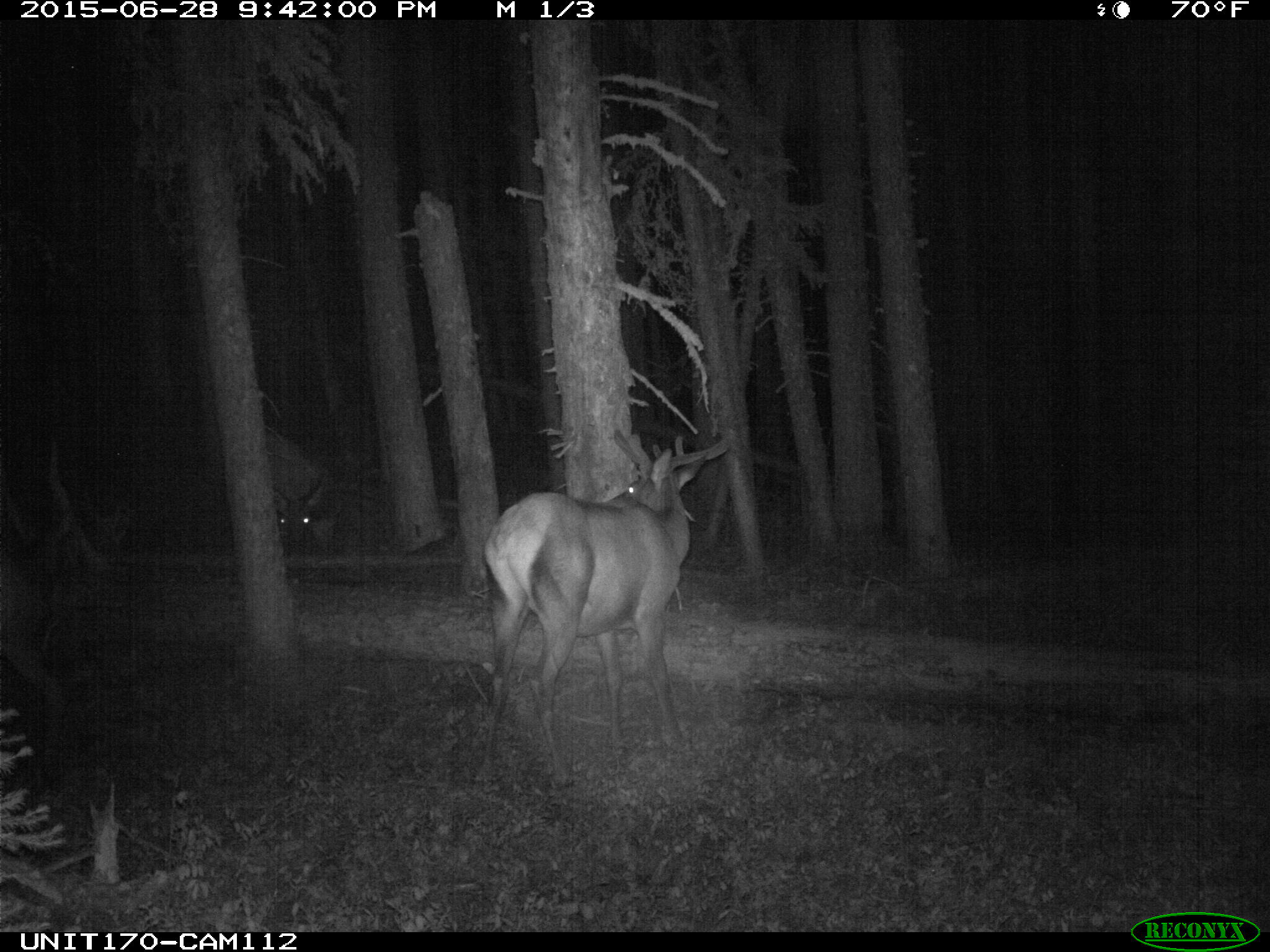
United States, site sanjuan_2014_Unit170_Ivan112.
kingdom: Animalia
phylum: Chordata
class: Mammalia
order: Artiodactyla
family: Cervidae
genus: Cervus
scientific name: Cervus elaphus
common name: red deer